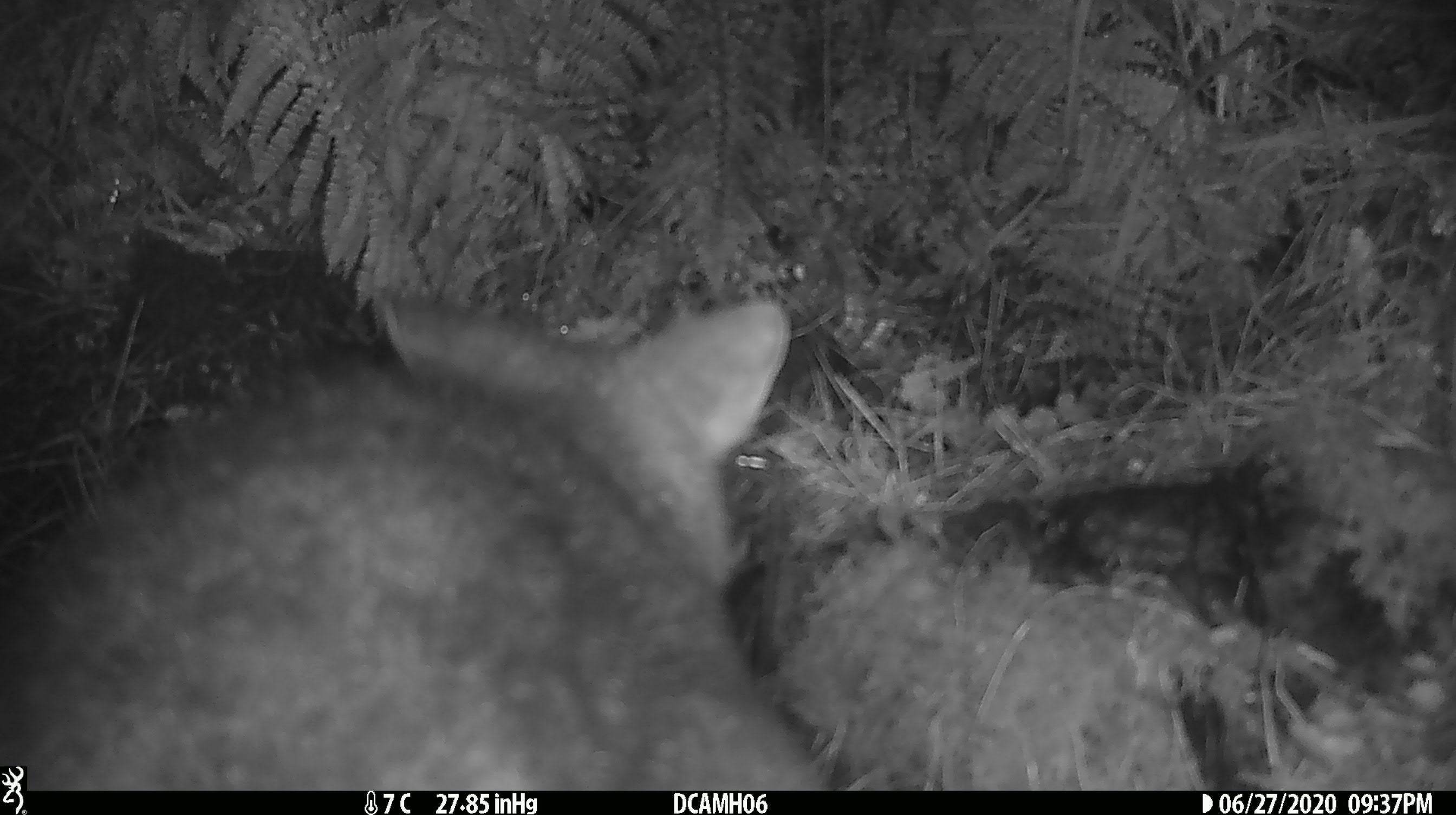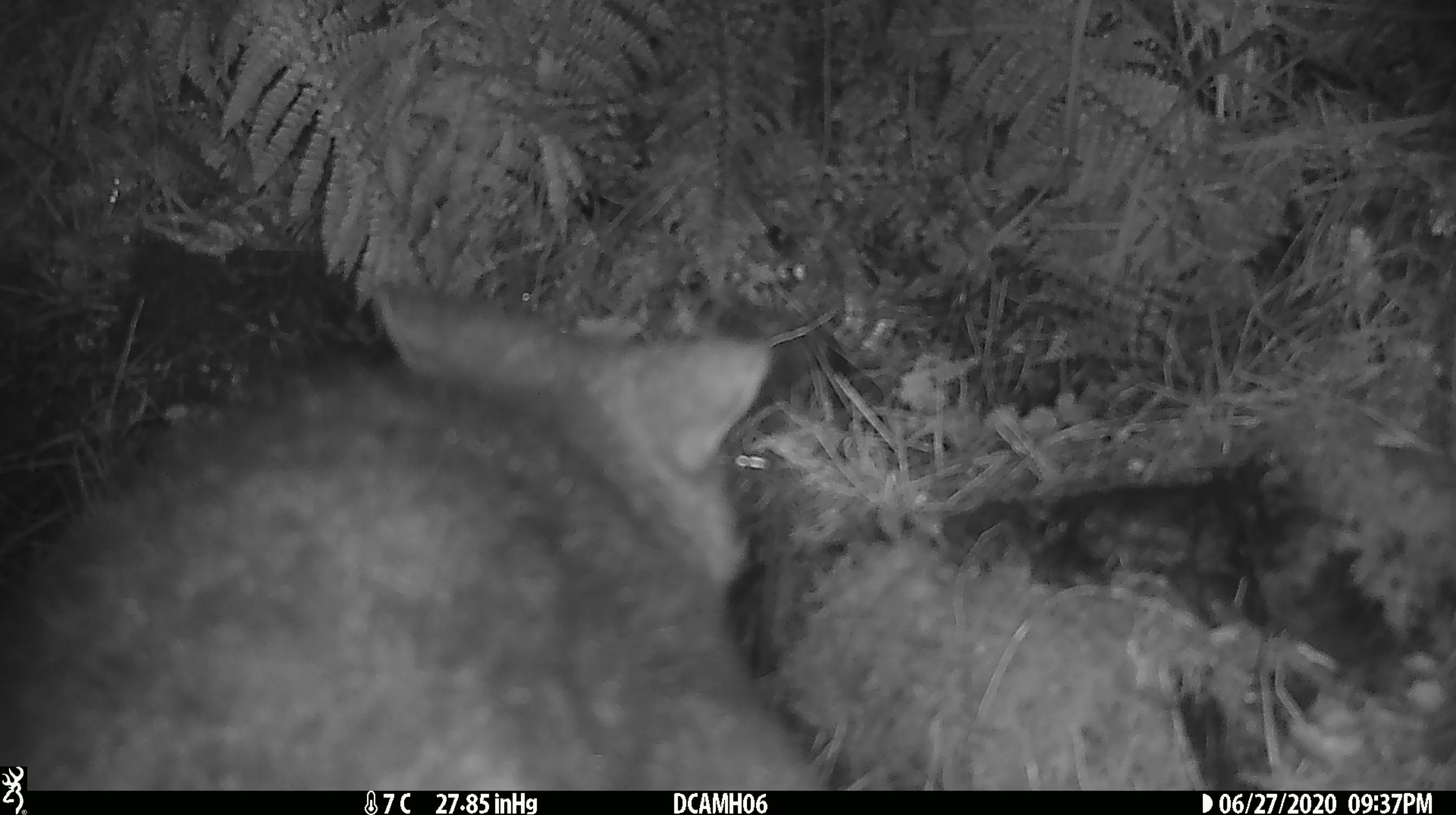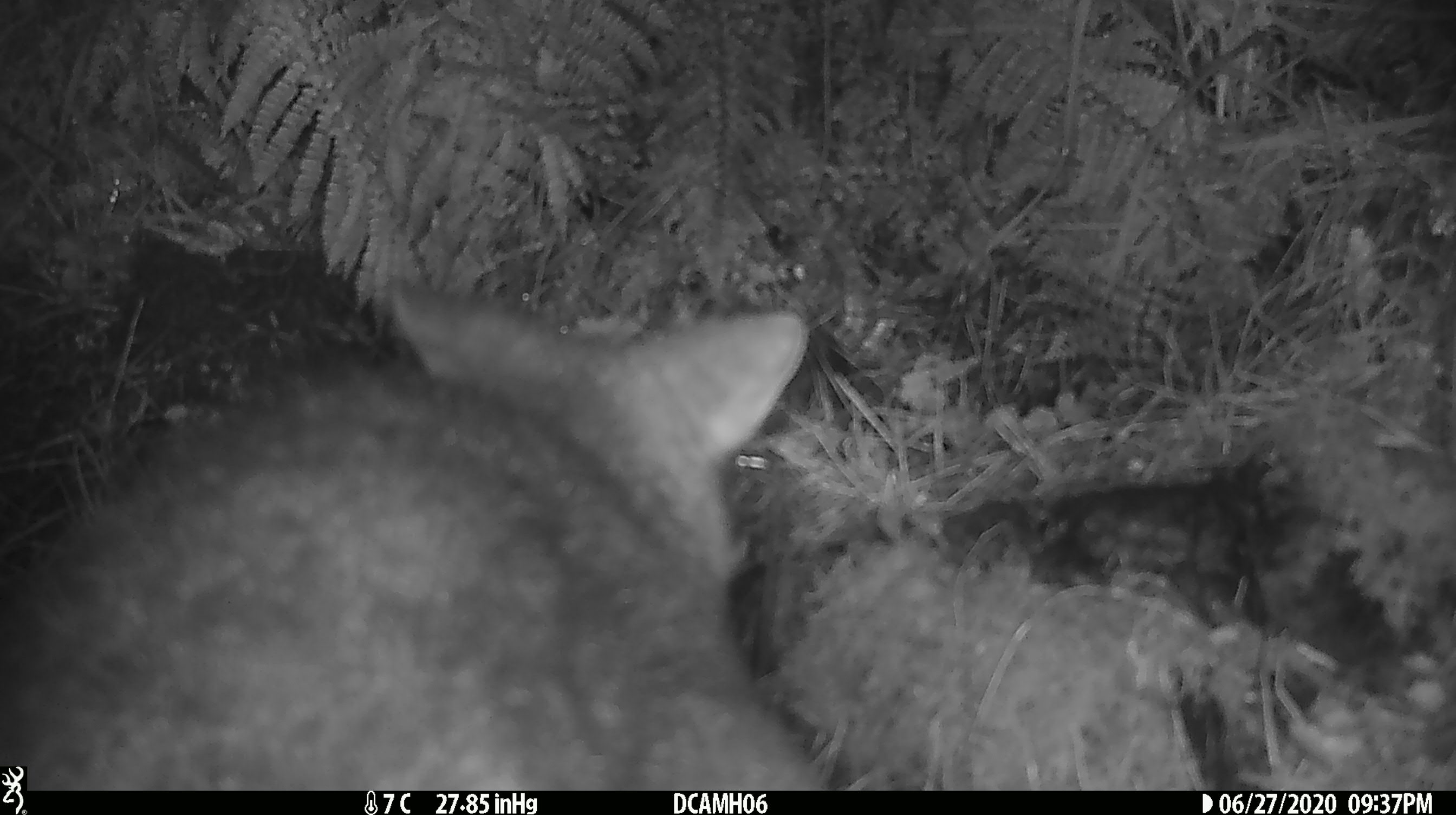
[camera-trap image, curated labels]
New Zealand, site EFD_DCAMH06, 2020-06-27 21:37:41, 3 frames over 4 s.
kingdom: Animalia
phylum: Chordata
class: Mammalia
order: Diprotodontia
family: Phalangeridae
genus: Trichosurus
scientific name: Trichosurus vulpecula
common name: common brushtail possum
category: possum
Possum (common brushtail possum) (Trichosurus vulpecula).